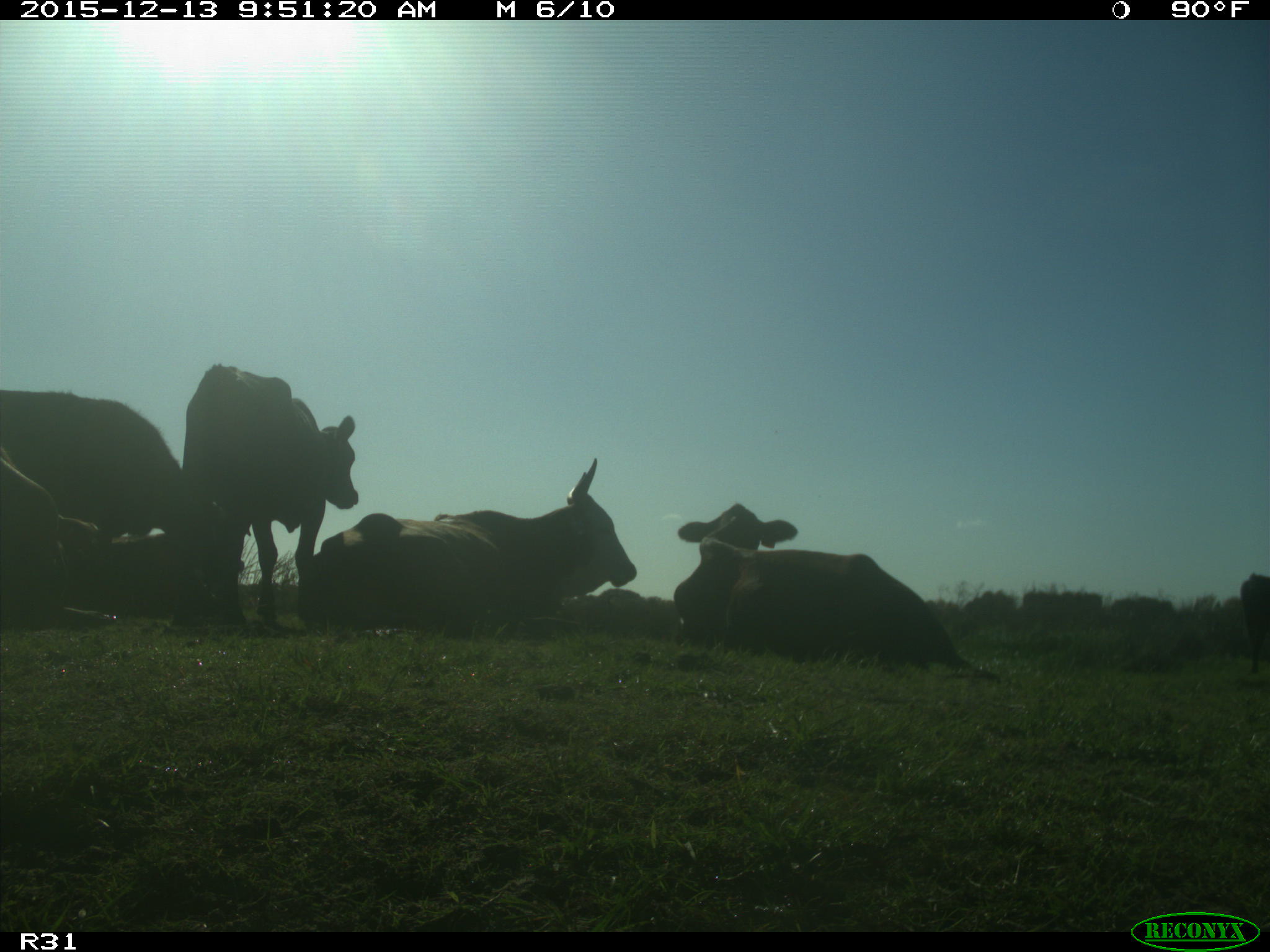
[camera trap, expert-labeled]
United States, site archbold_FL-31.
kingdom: Animalia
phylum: Chordata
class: Mammalia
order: Artiodactyla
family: Bovidae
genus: Bos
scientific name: Bos taurus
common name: domestic cow